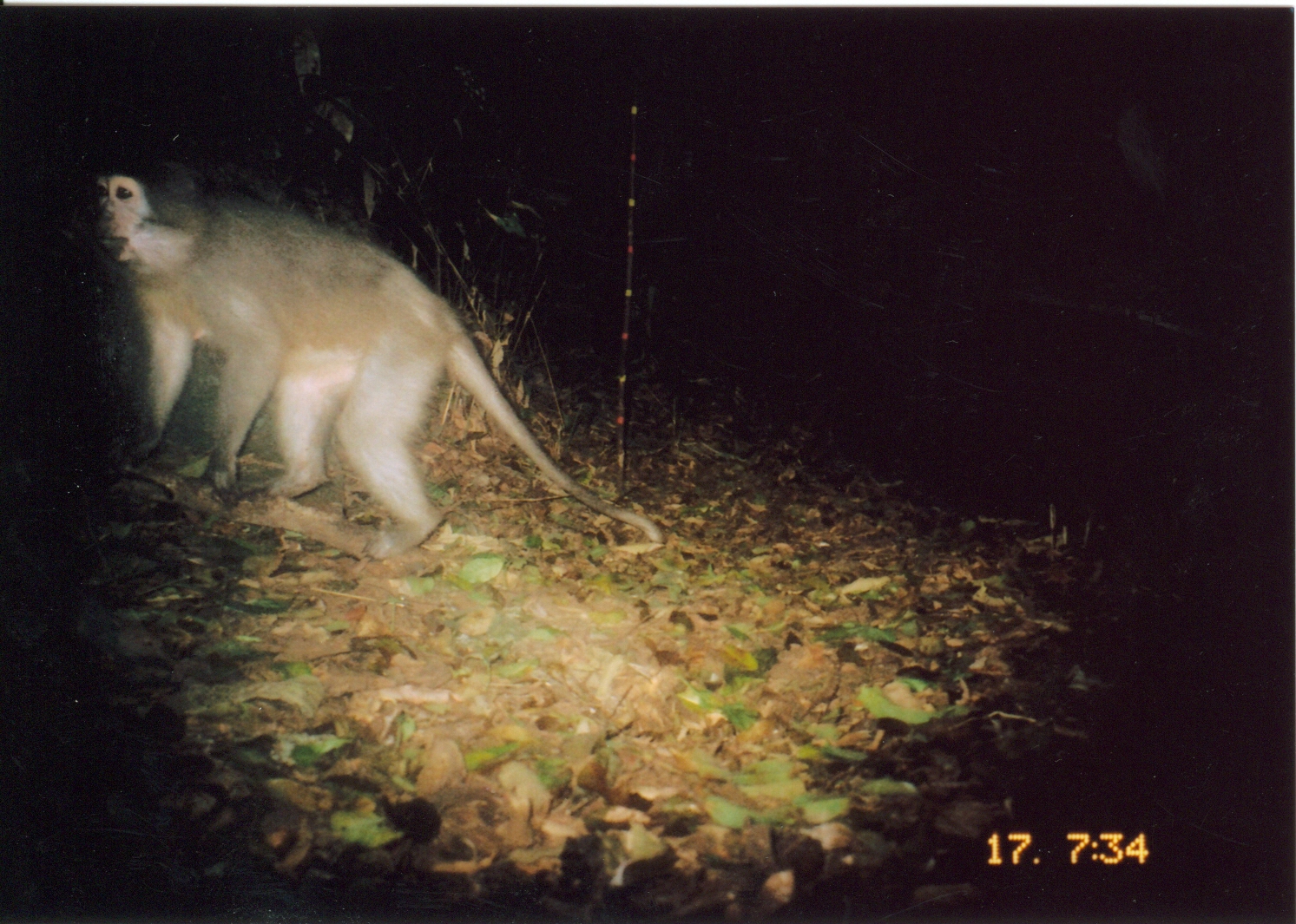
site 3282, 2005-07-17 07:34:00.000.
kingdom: Animalia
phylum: Chordata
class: Mammalia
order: Primates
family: Cercopithecidae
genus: Cercocebus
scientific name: Cercocebus sanjei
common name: sanje mangabey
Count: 1.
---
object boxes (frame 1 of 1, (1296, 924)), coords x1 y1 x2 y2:
cercocebus sanjei: 87 149 665 562